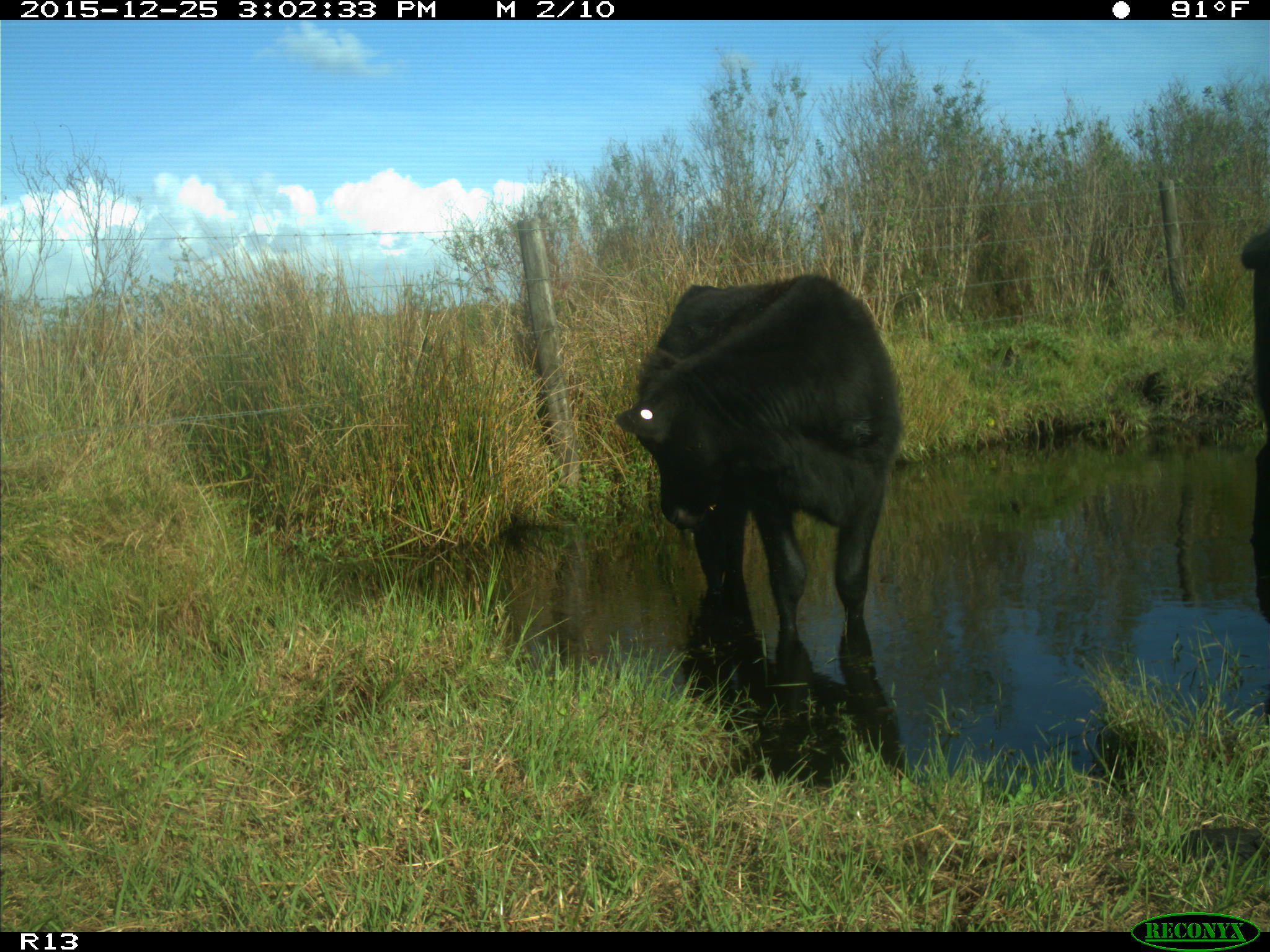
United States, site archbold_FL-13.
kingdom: Animalia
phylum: Chordata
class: Mammalia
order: Artiodactyla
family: Bovidae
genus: Bos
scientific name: Bos taurus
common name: domestic cow